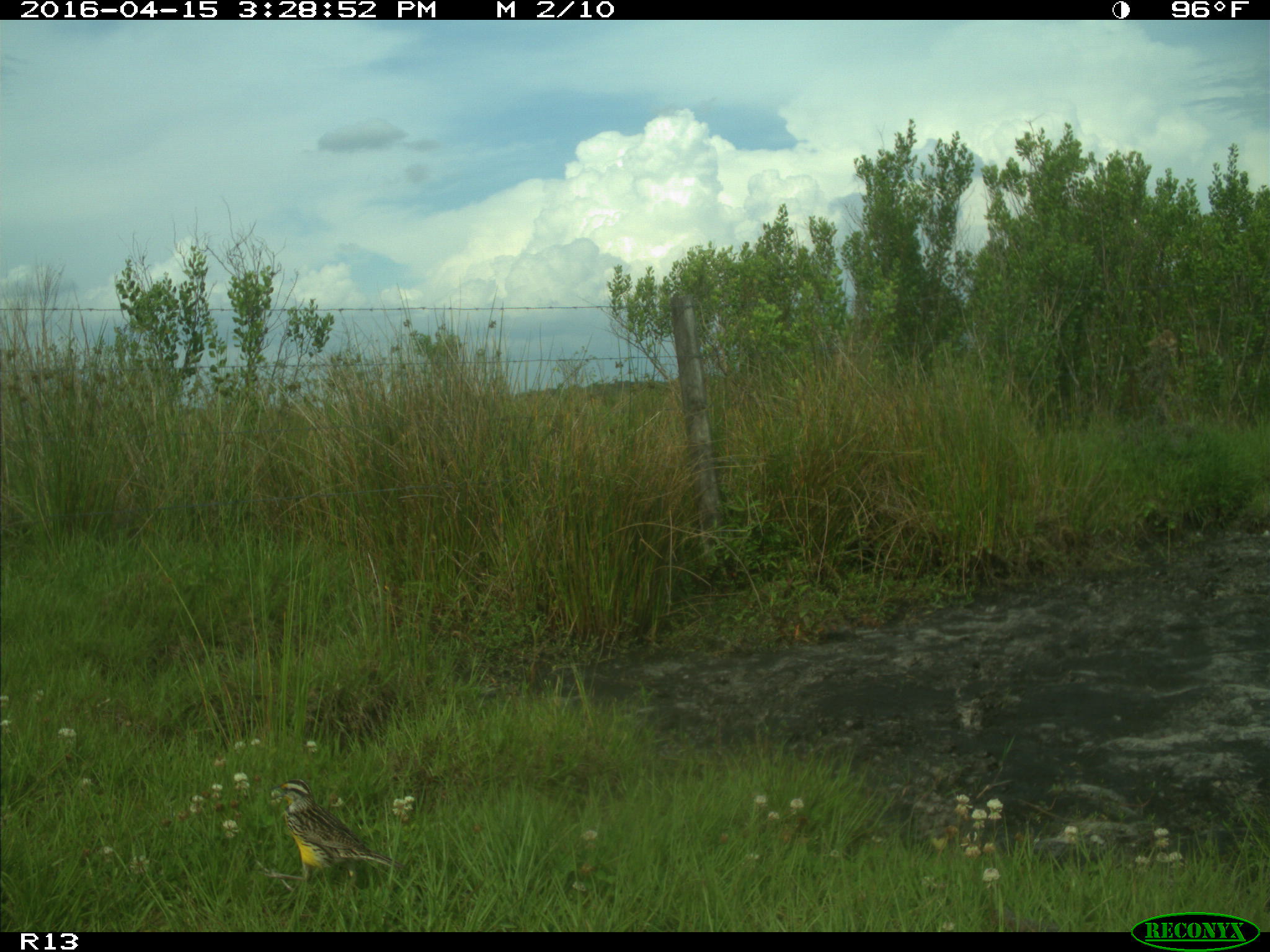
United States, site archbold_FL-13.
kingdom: Animalia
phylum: Chordata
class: Aves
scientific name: Aves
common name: birds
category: unidentified bird